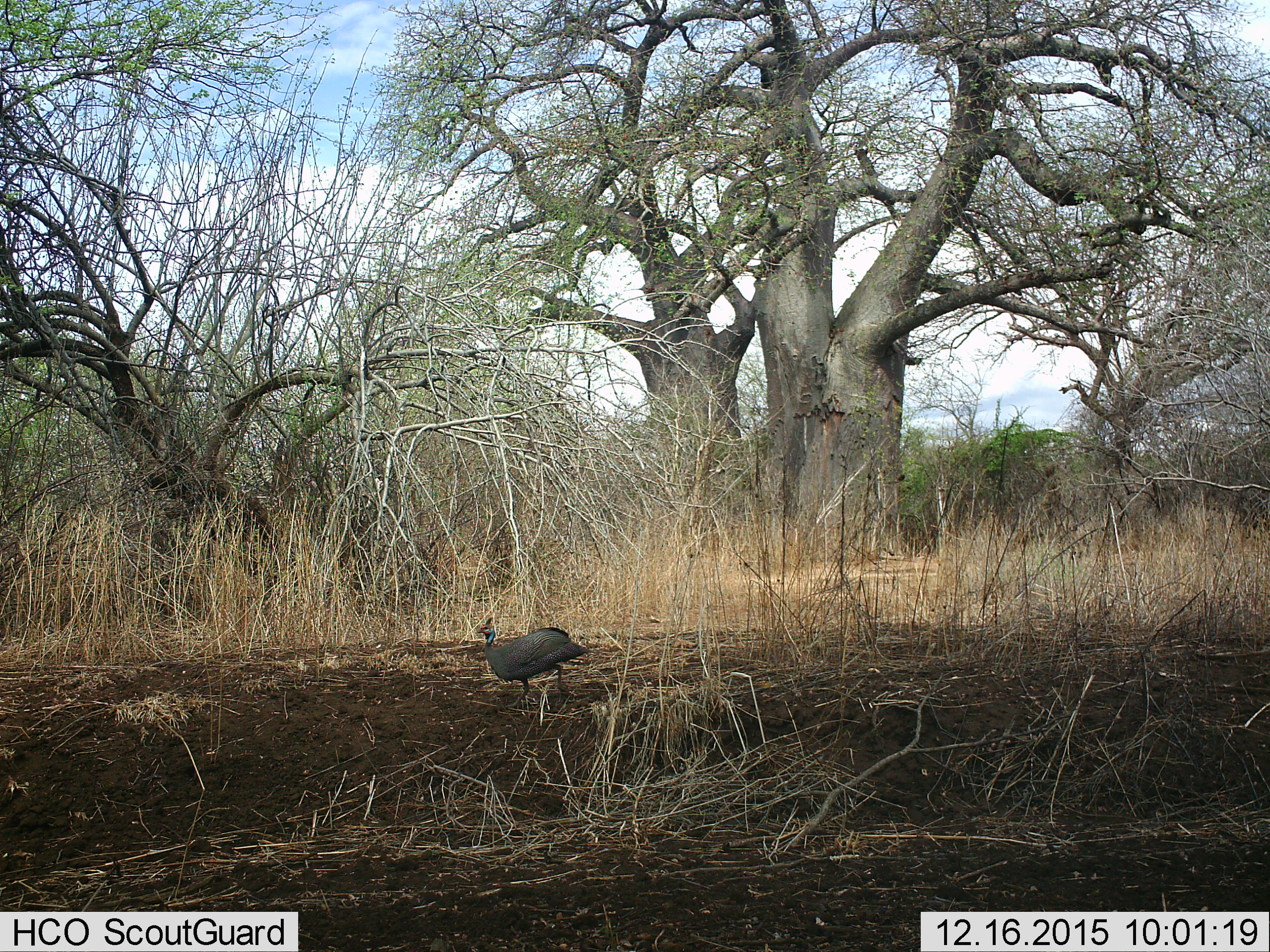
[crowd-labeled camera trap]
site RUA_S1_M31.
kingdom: Animalia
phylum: Chordata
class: Aves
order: Galliformes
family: Numididae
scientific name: Numididae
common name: guineafowl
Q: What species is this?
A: Guineafowl (Numididae).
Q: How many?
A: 1.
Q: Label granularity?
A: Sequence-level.